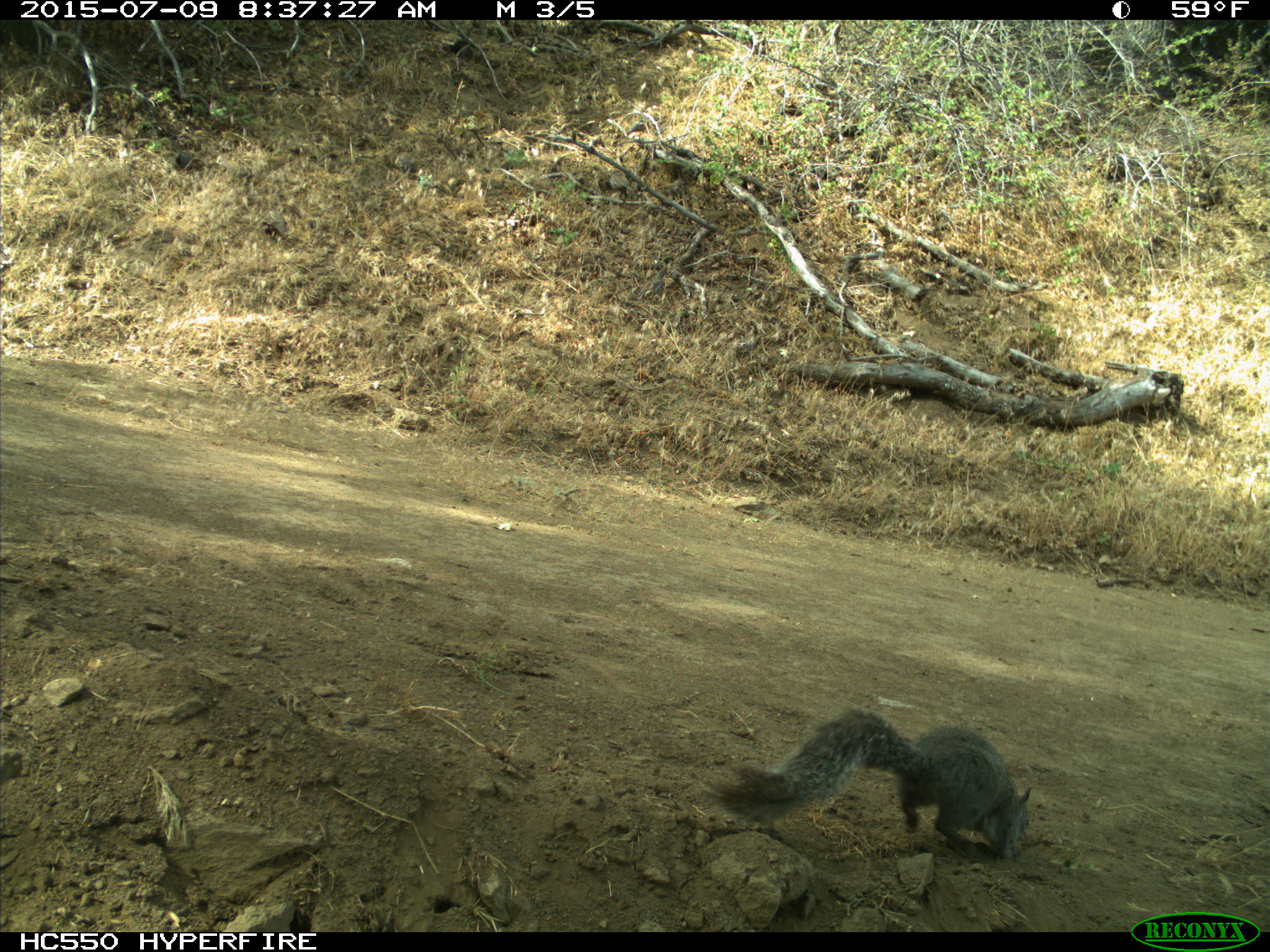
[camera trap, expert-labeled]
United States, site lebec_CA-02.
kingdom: Animalia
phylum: Chordata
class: Mammalia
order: Rodentia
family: Sciuridae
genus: Sciurus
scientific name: Sciurus carolinensis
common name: eastern gray squirrel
Sciurus carolinensis (eastern gray squirrel).